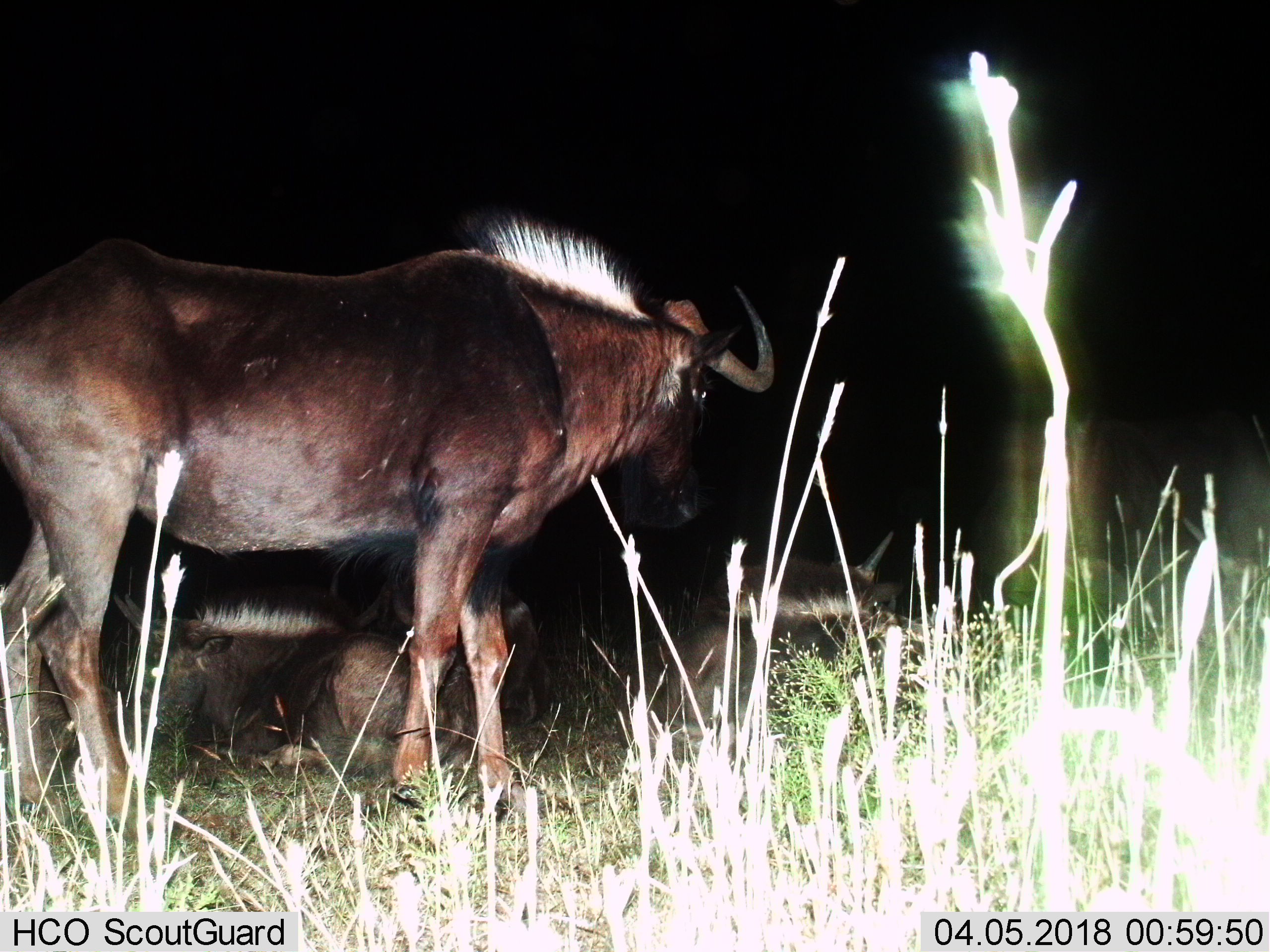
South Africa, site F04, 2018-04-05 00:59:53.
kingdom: Animalia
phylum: Chordata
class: Mammalia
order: Artiodactyla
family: Bovidae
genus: Connochaetes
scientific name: Connochaetes gnou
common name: black wildebeest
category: wildebeestblack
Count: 4.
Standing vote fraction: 83%.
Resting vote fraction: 100%.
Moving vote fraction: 17%.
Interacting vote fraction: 0%.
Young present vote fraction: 67%.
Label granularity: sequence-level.